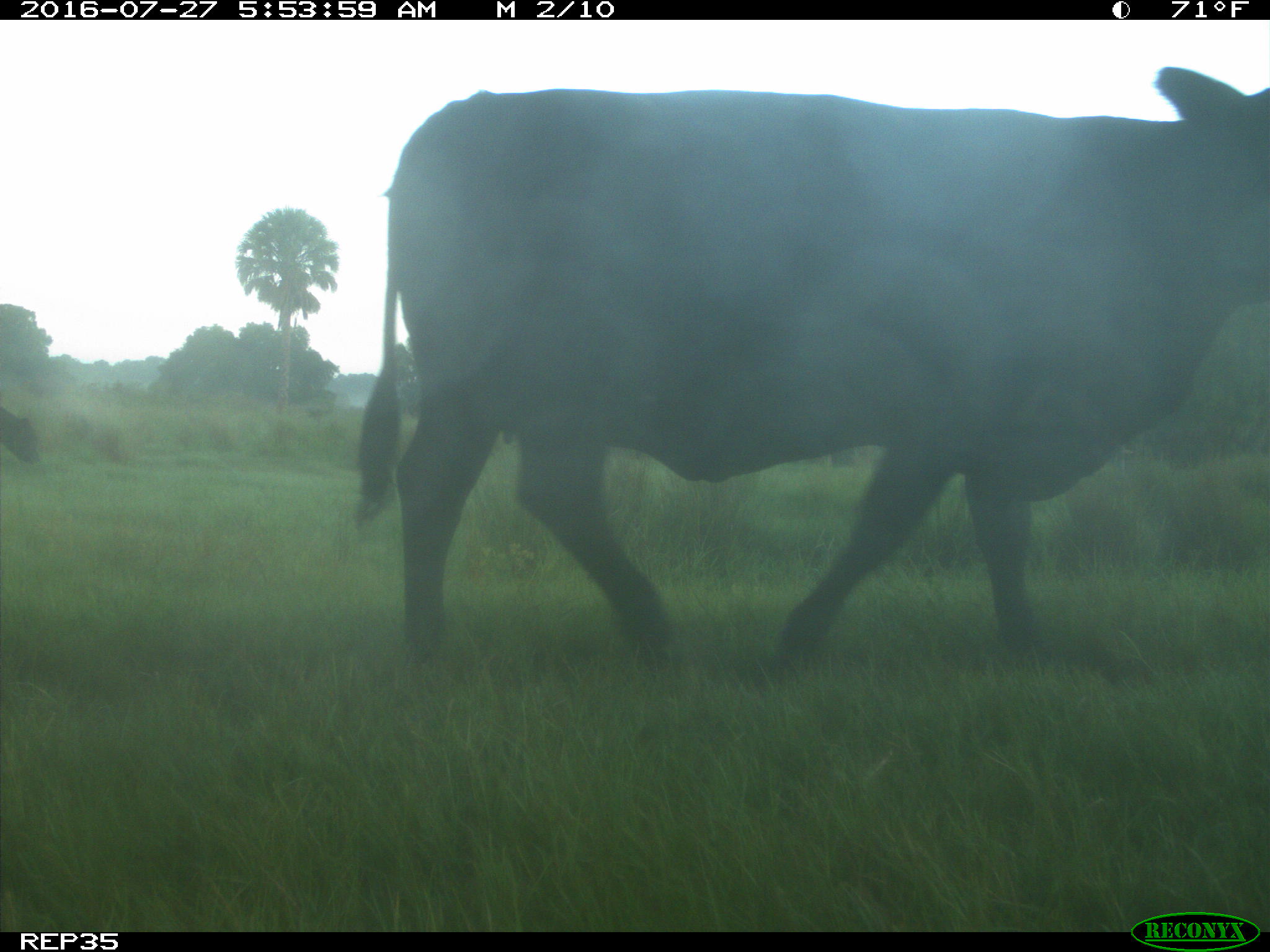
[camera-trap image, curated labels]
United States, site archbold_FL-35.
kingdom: Animalia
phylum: Chordata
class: Mammalia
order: Artiodactyla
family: Bovidae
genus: Bos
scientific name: Bos taurus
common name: domestic cow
Bos taurus (domestic cow).